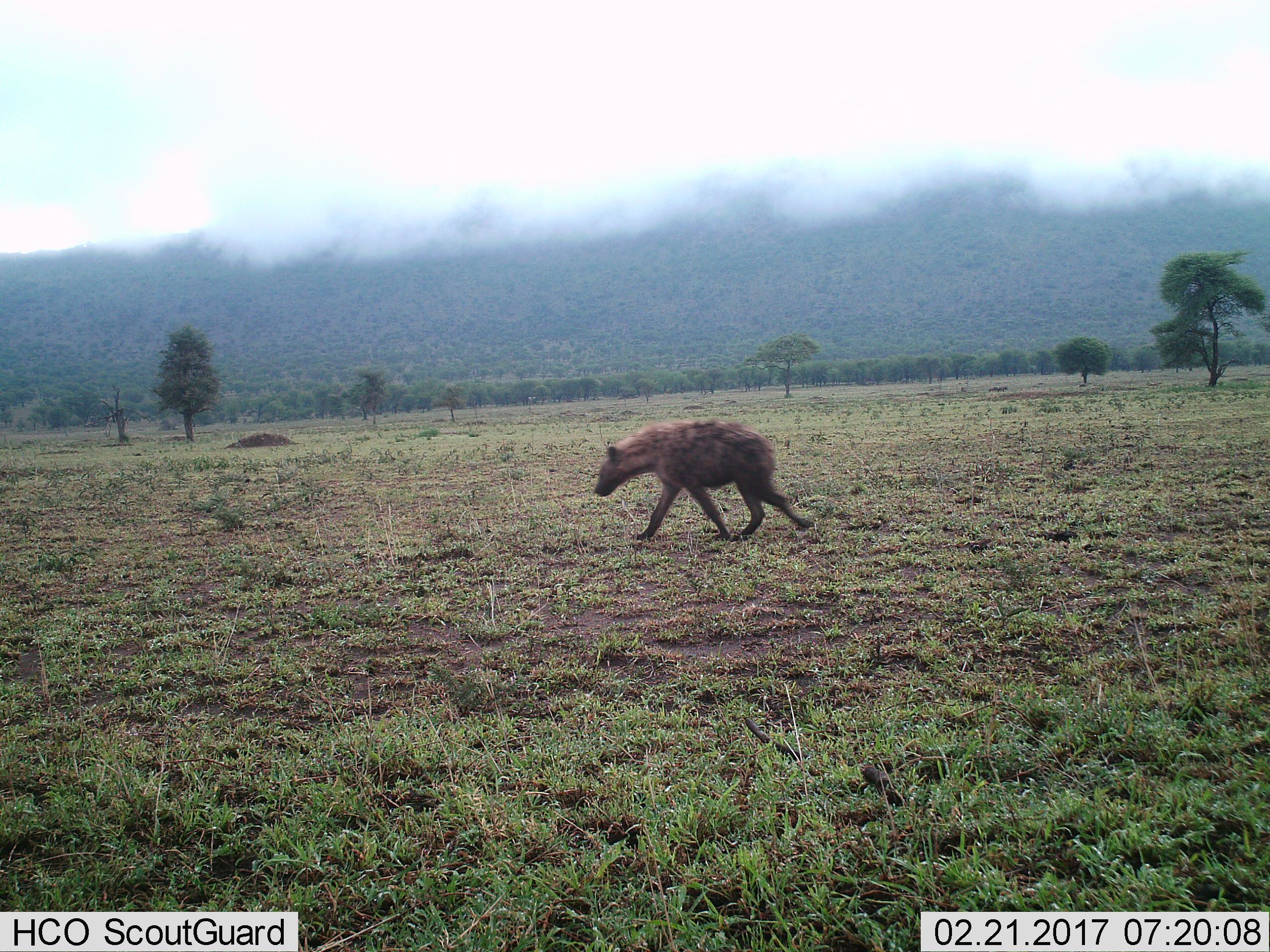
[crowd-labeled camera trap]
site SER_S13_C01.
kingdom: Animalia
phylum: Chordata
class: Mammalia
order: Carnivora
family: Hyaenidae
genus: Crocuta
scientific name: Crocuta crocuta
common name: spotted hyena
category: hyenaspotted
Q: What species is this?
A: Hyenaspotted (spotted hyena) (Crocuta crocuta).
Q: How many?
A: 1.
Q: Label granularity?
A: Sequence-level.